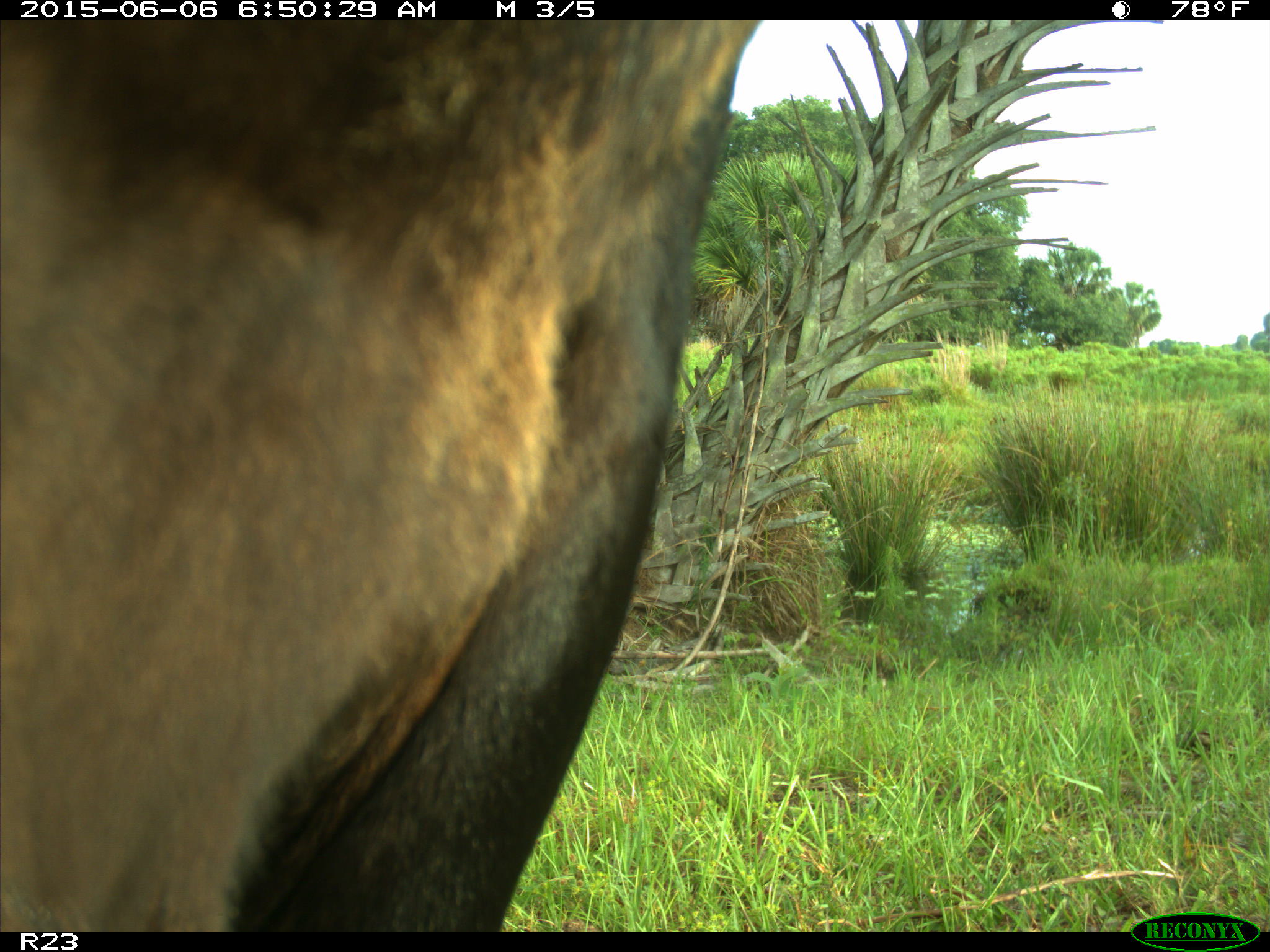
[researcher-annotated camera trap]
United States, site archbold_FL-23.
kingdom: Animalia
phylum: Chordata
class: Mammalia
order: Artiodactyla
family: Bovidae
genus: Bos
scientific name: Bos taurus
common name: domestic cow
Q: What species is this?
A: Bos taurus (domestic cow).